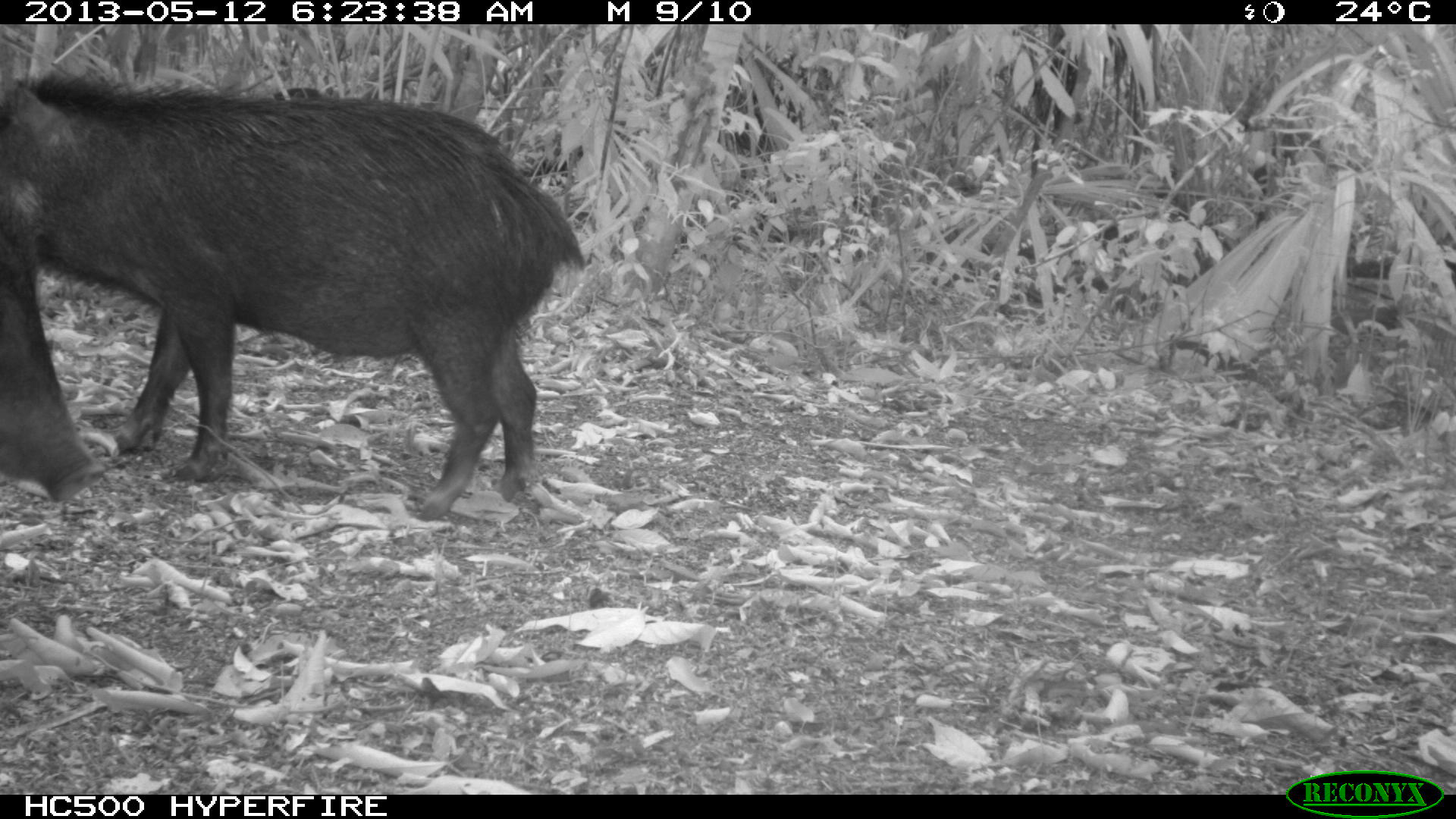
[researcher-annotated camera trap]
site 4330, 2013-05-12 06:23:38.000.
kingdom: Animalia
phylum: Chordata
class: Mammalia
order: Artiodactyla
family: Tayassuidae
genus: Tayassu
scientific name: Tayassu pecari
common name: white-lipped peccary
Tayassu pecari (white-lipped peccary), count 5.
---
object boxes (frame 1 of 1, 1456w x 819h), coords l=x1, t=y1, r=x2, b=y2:
tayassu pecari: l=2, t=72, r=587, b=515; l=1, t=110, r=104, b=503